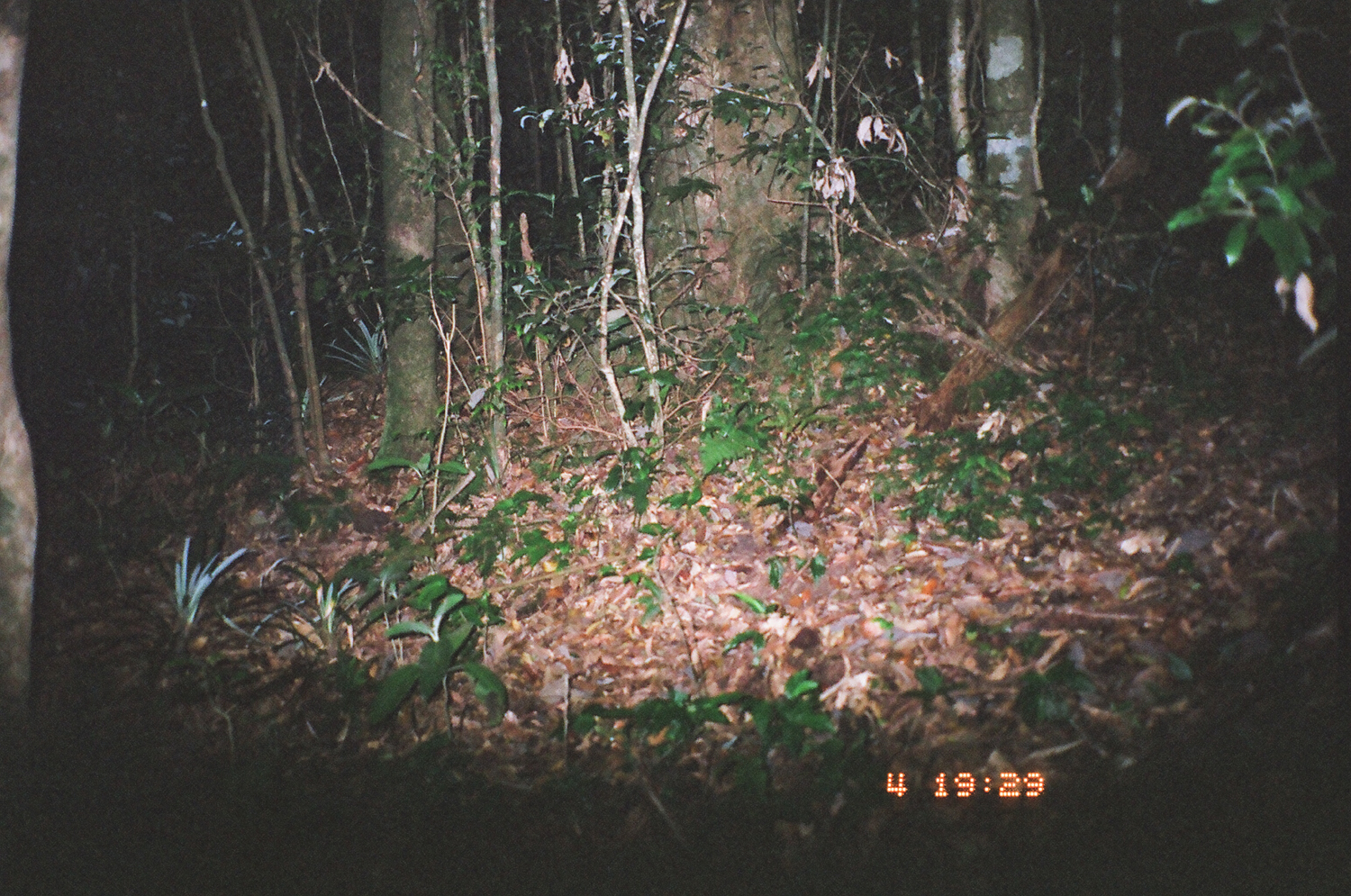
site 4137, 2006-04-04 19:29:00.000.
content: unidentified animal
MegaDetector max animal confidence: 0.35